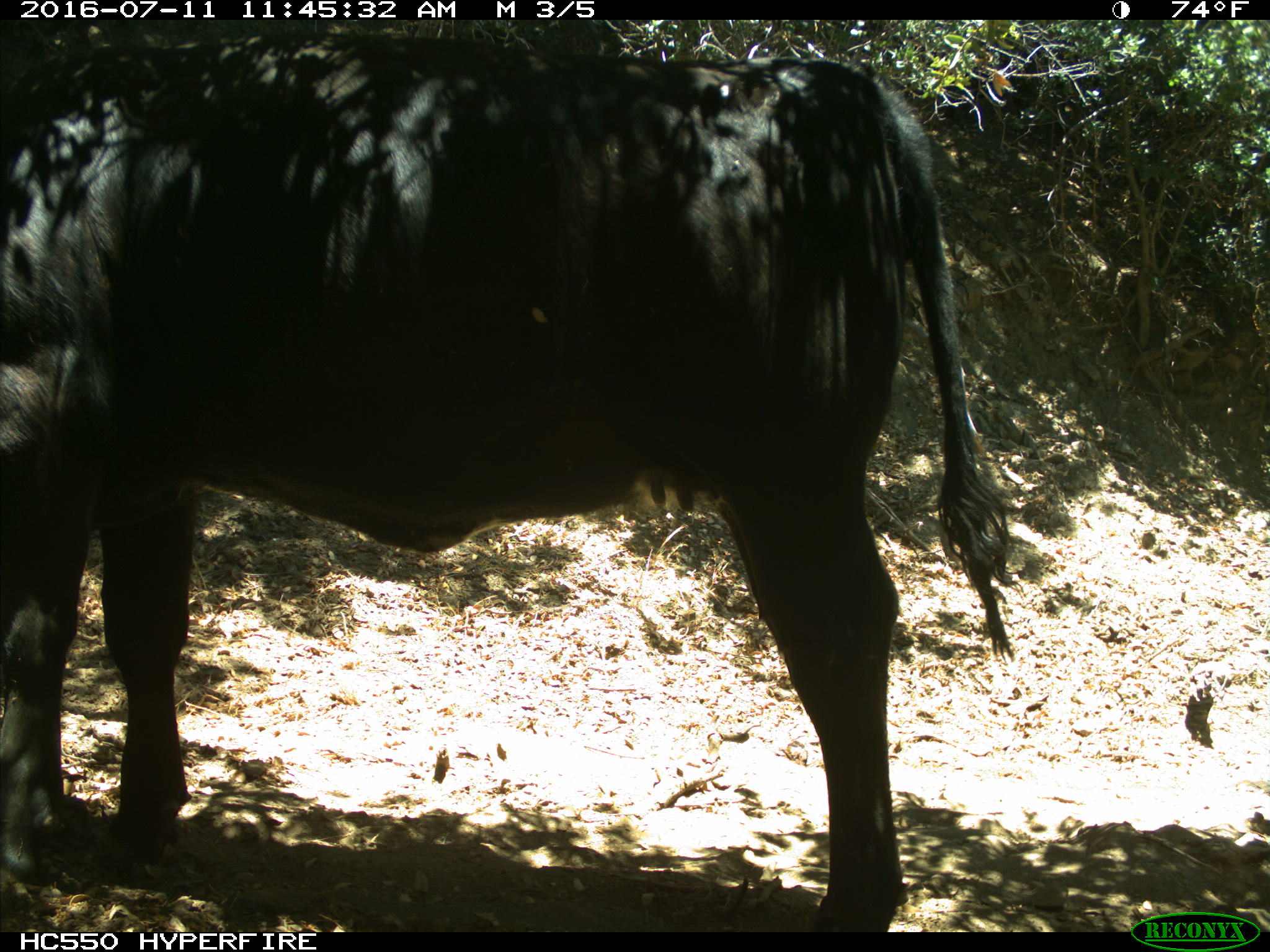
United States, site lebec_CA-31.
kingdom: Animalia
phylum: Chordata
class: Mammalia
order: Artiodactyla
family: Bovidae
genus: Bos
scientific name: Bos taurus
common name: domestic cow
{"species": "Bos taurus (domestic cow)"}